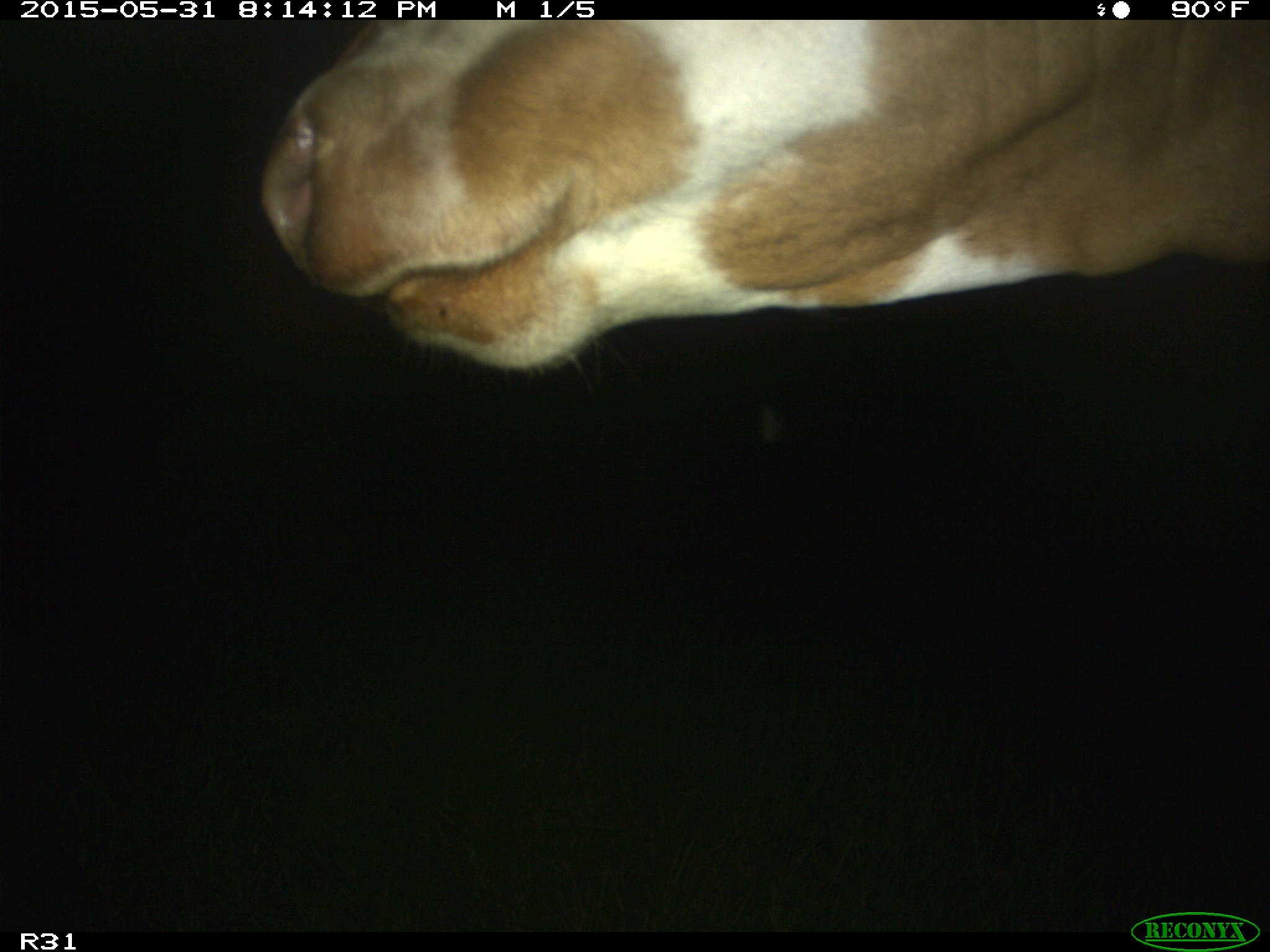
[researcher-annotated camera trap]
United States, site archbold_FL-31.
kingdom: Animalia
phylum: Chordata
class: Mammalia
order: Artiodactyla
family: Bovidae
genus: Bos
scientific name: Bos taurus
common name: domestic cow